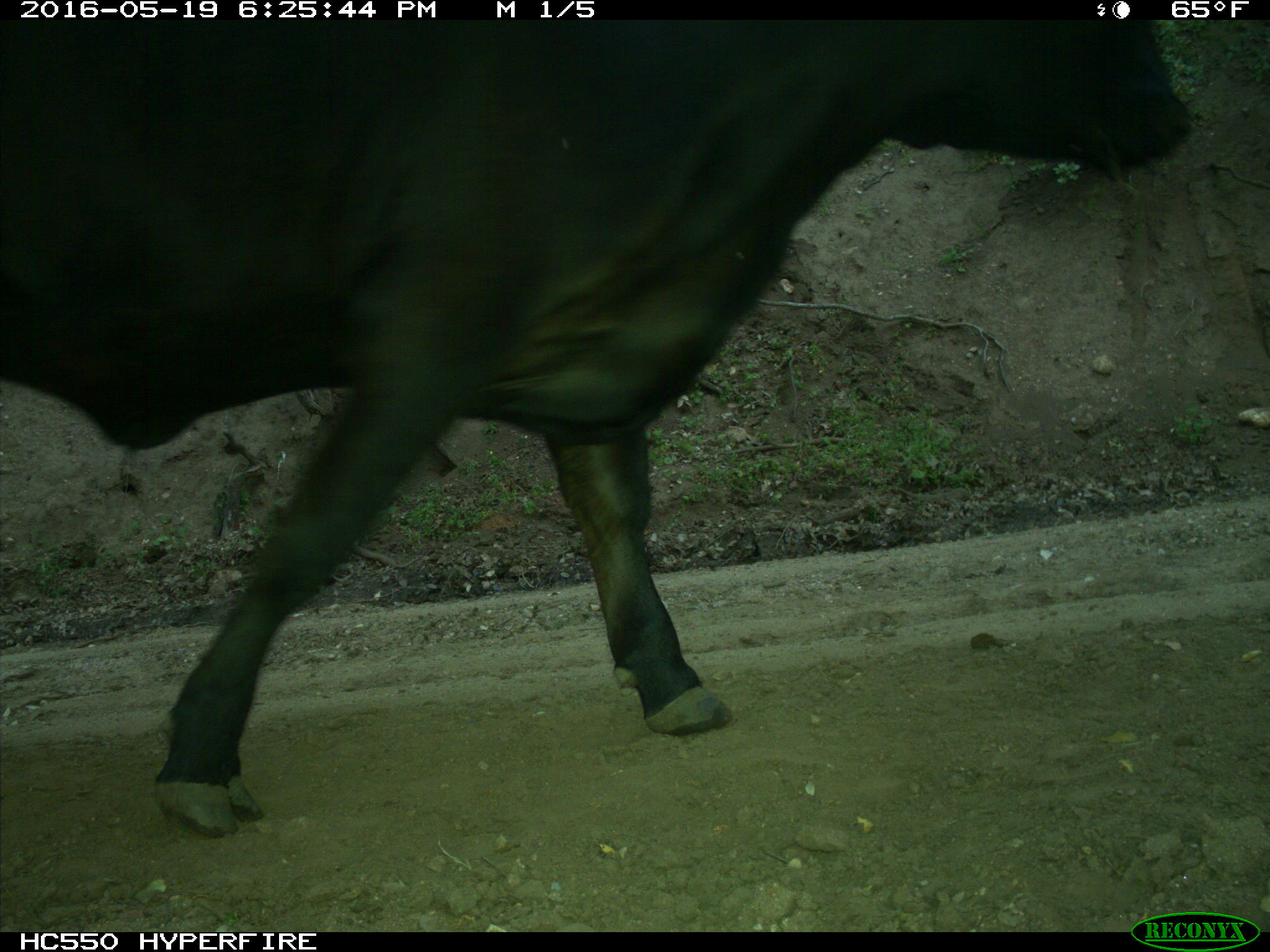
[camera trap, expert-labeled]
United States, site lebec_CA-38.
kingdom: Animalia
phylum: Chordata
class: Mammalia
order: Artiodactyla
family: Bovidae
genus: Bos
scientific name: Bos taurus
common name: domestic cow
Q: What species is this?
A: Bos taurus (domestic cow).